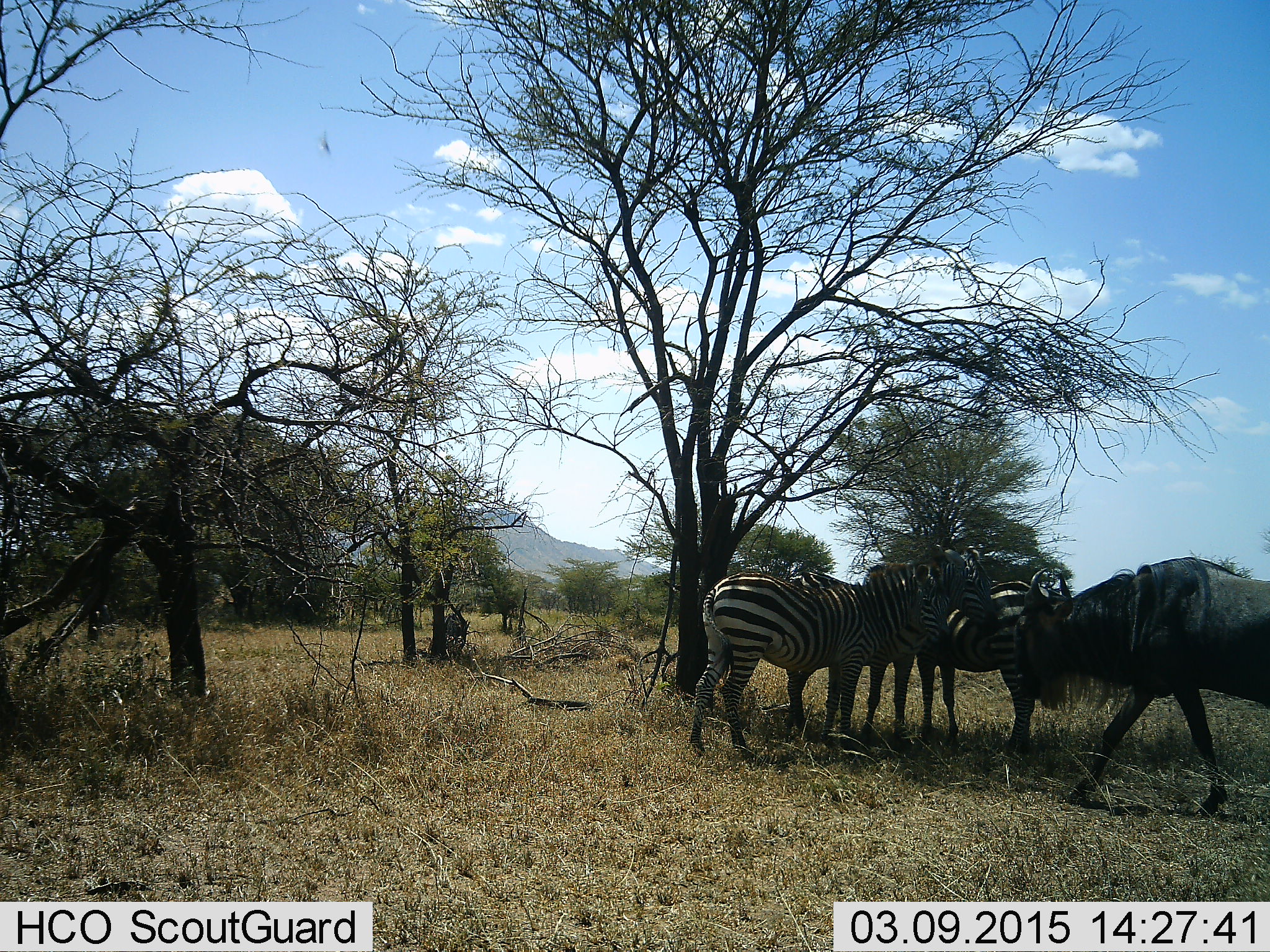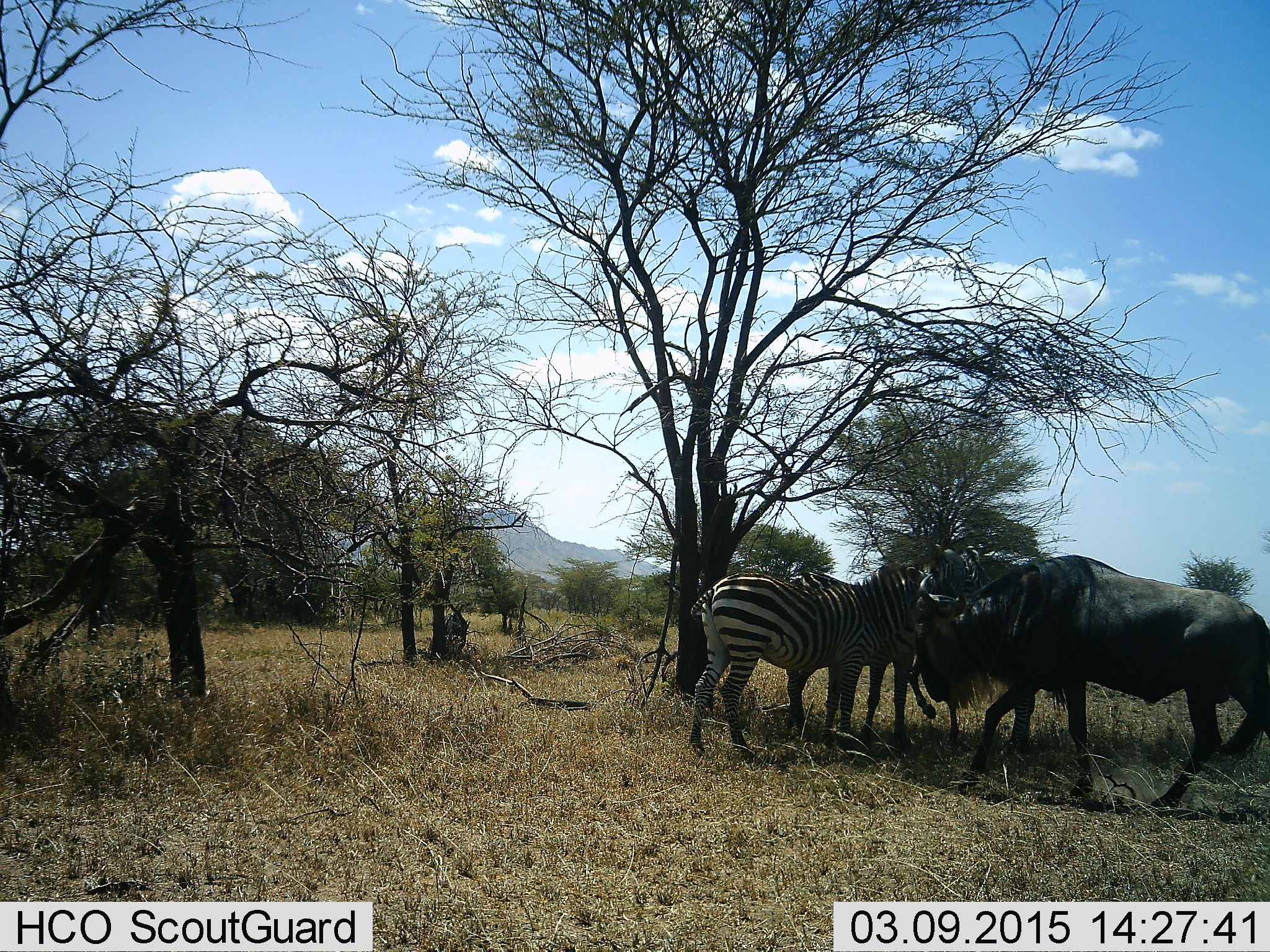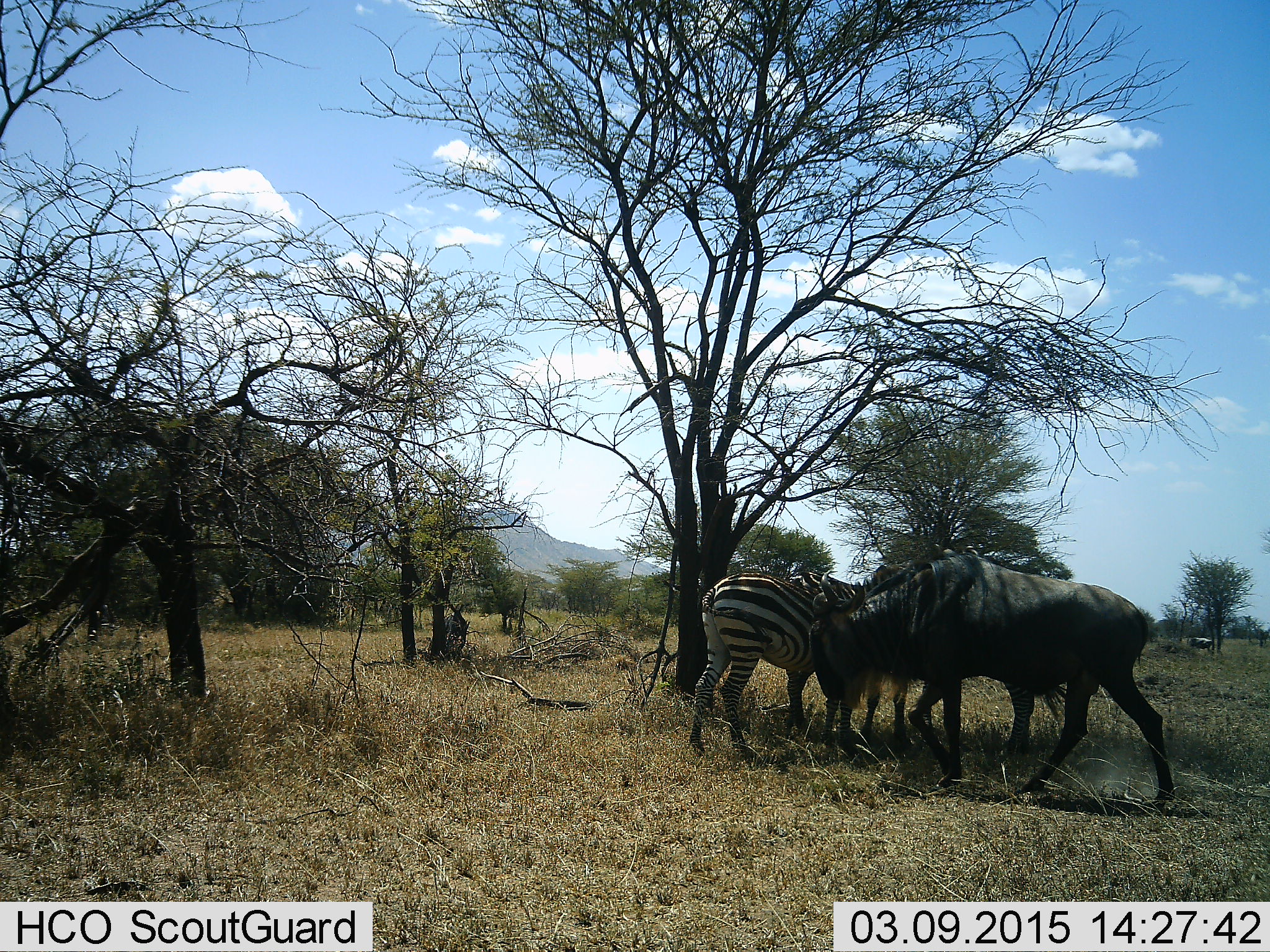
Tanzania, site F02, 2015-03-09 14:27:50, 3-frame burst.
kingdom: Animalia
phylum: Chordata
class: Mammalia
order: Artiodactyla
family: Bovidae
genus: Connochaetes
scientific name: Connochaetes taurinus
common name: blue wildebeest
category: wildebeest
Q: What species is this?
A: Wildebeest (blue wildebeest) (Connochaetes taurinus).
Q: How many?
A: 1.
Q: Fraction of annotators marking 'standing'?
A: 30%.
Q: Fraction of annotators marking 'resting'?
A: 0%.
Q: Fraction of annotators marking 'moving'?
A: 90%.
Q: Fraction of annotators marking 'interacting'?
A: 10%.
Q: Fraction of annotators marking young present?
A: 0%.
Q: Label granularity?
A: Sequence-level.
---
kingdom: Animalia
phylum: Chordata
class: Mammalia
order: Perissodactyla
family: Equidae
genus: Equus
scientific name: Equus quagga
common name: plains zebra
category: zebra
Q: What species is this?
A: Zebra (plains zebra) (Equus quagga).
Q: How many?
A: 2.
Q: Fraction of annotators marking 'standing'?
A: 91%.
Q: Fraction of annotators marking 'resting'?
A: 0%.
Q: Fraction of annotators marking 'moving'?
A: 0%.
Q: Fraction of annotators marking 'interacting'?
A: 18%.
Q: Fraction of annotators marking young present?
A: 0%.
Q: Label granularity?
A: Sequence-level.